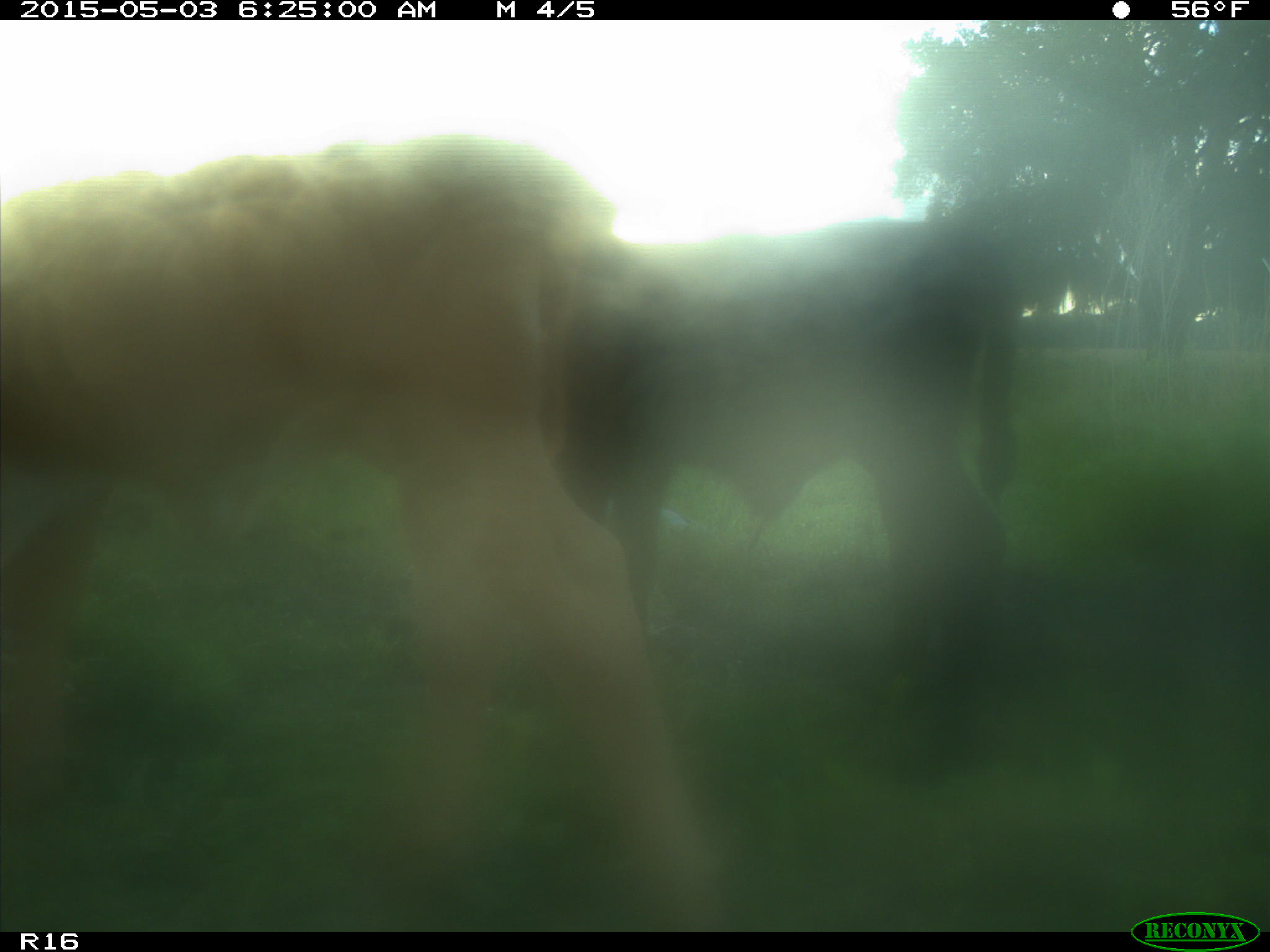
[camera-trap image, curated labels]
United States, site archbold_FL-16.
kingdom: Animalia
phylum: Chordata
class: Mammalia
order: Artiodactyla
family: Bovidae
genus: Bos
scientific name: Bos taurus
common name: domestic cow